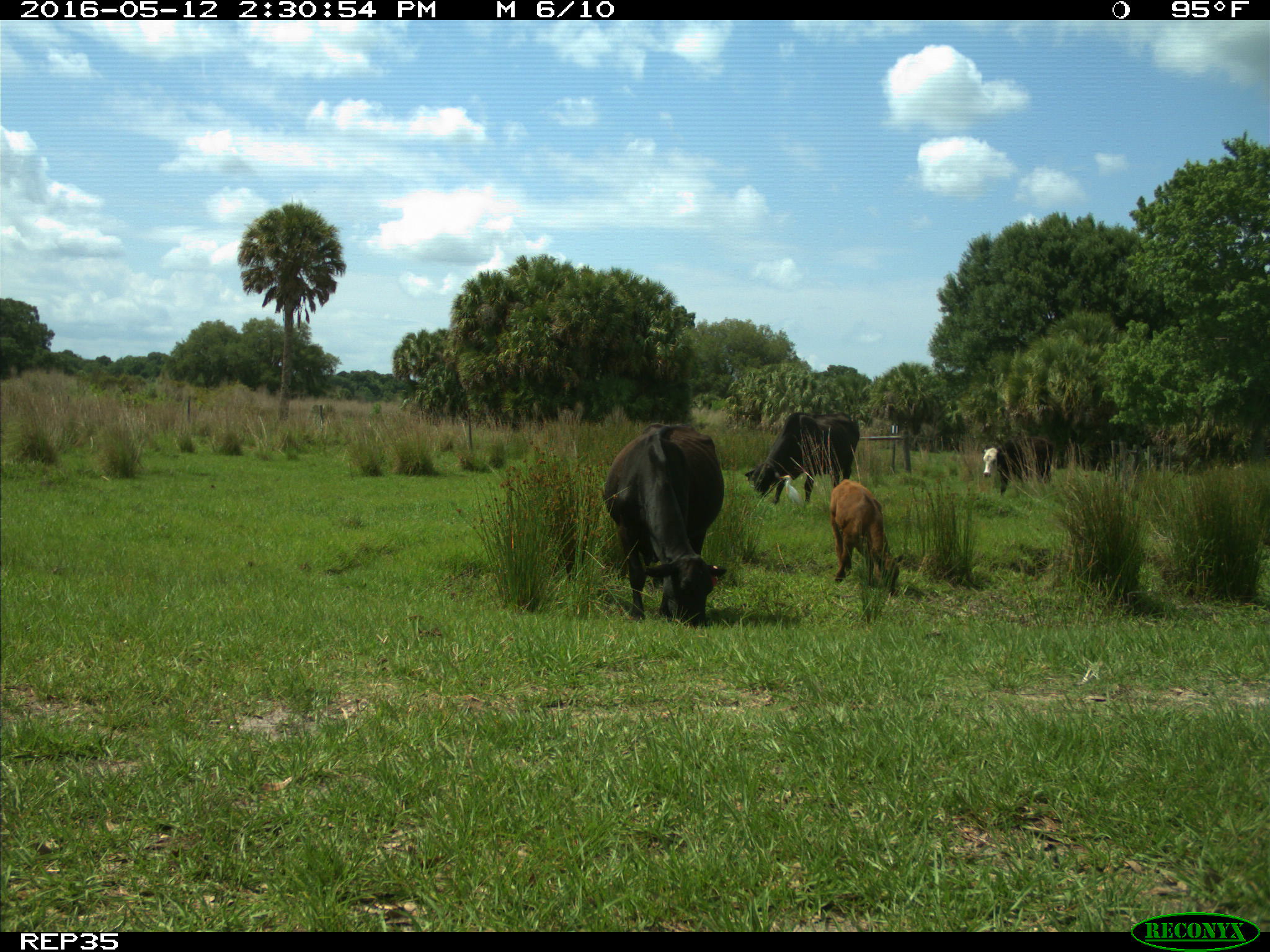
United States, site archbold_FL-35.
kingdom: Animalia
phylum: Chordata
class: Mammalia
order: Artiodactyla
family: Bovidae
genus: Bos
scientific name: Bos taurus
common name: domestic cow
Bos taurus (domestic cow).